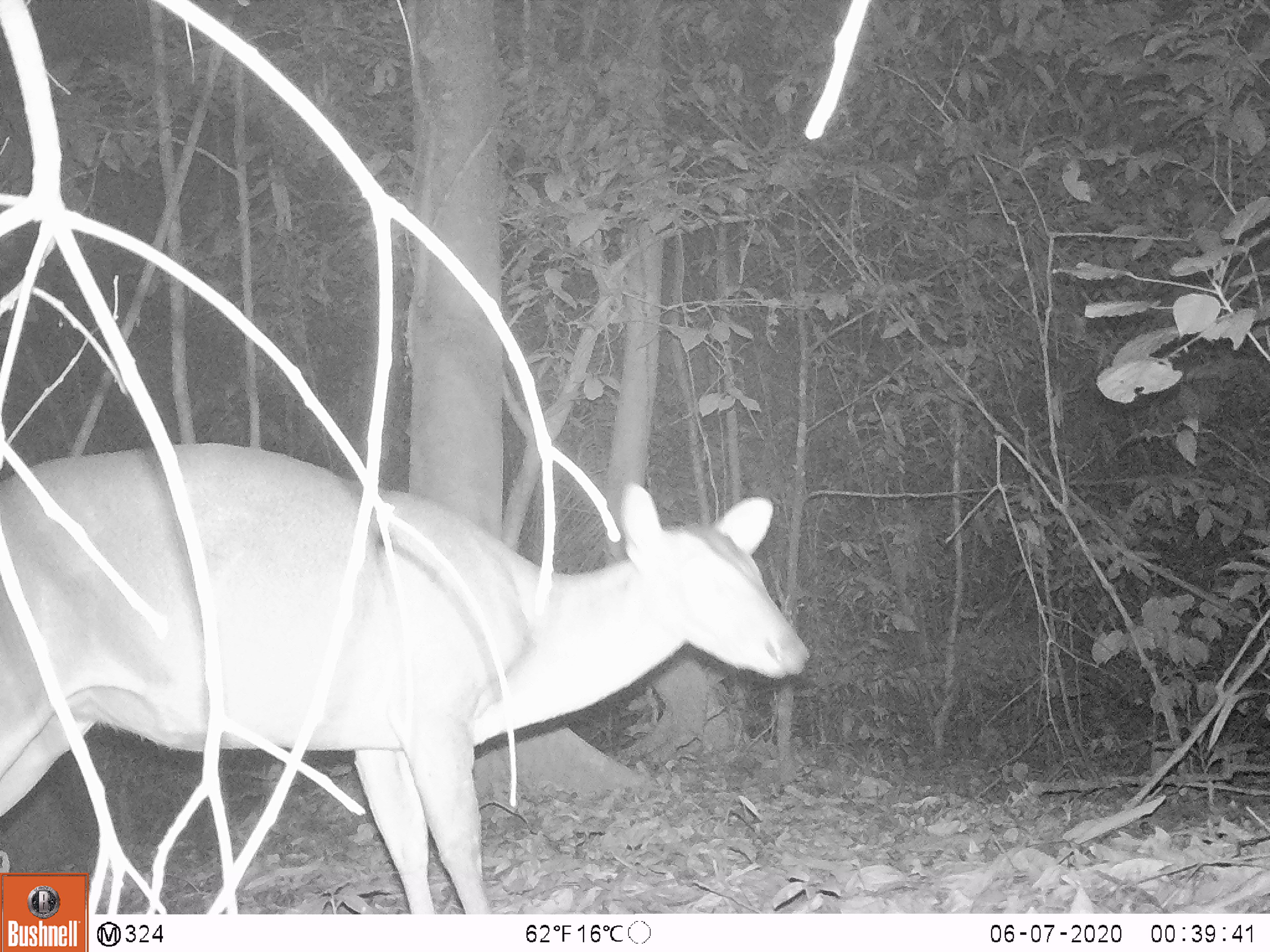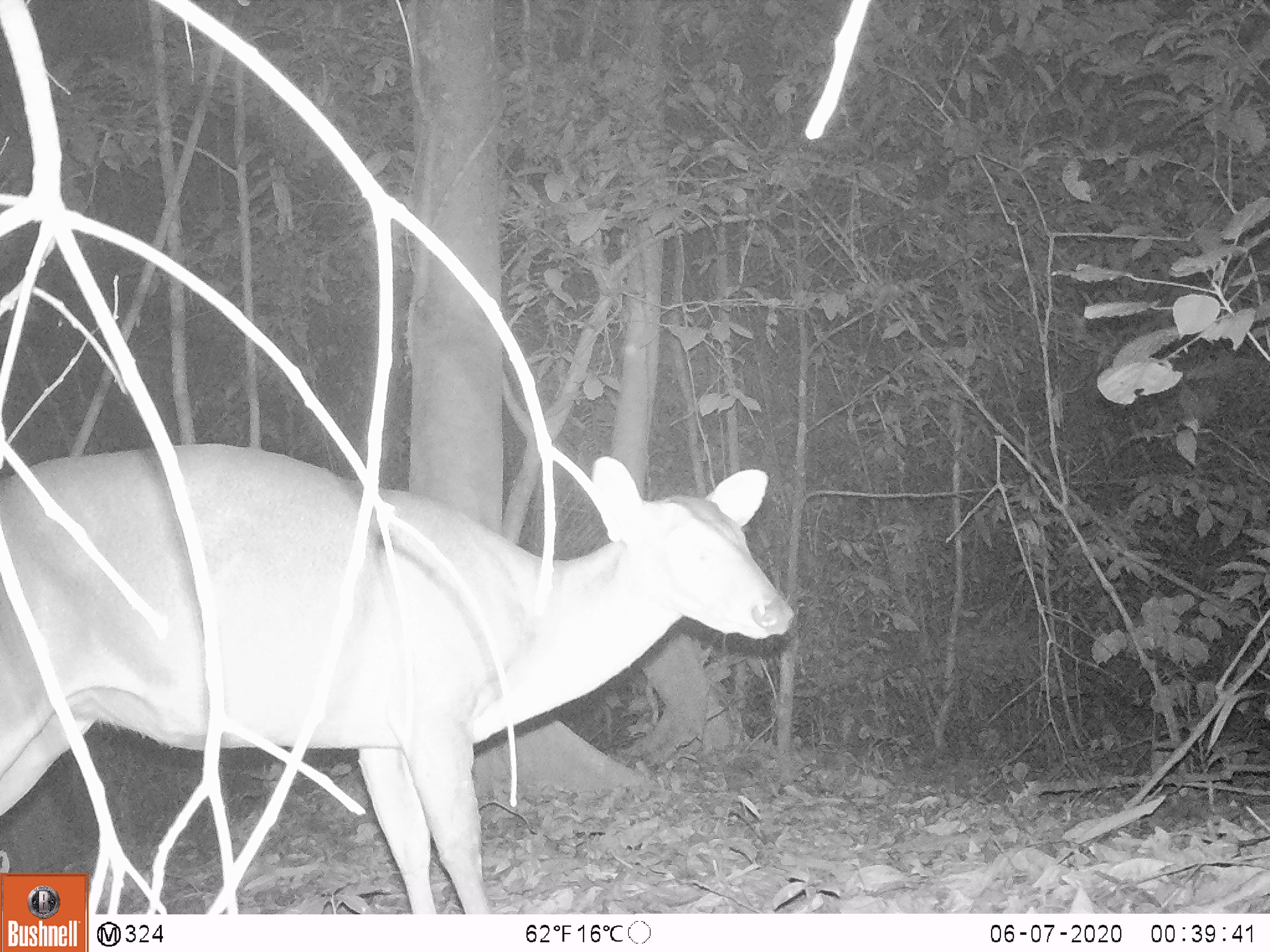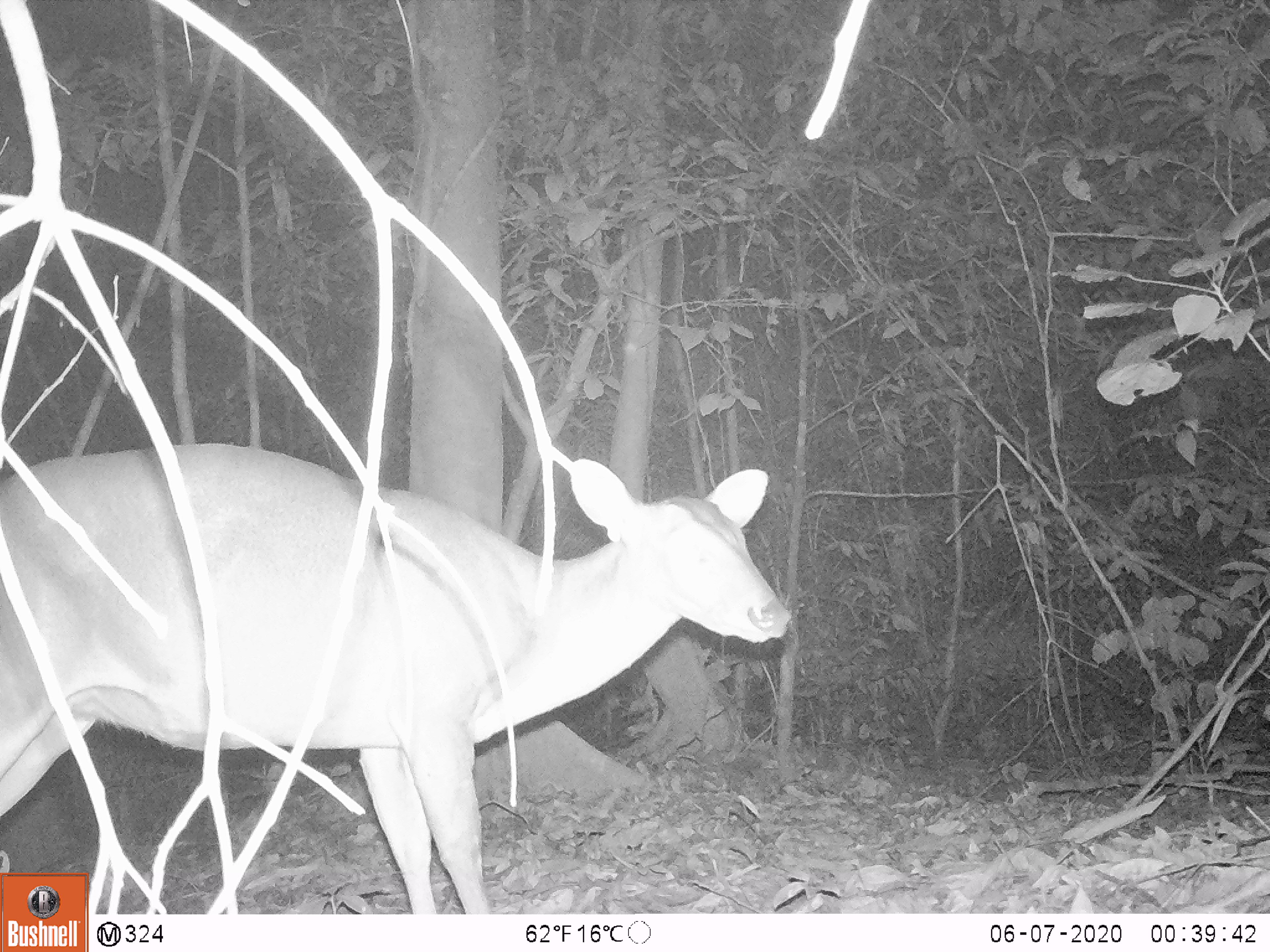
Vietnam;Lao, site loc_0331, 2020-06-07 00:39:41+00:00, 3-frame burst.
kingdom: Animalia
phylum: Chordata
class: Mammalia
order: Artiodactyla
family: Cervidae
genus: Muntiacus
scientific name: Muntiacus vuquangensis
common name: large-antlered muntjac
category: large antlered muntjac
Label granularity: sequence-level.